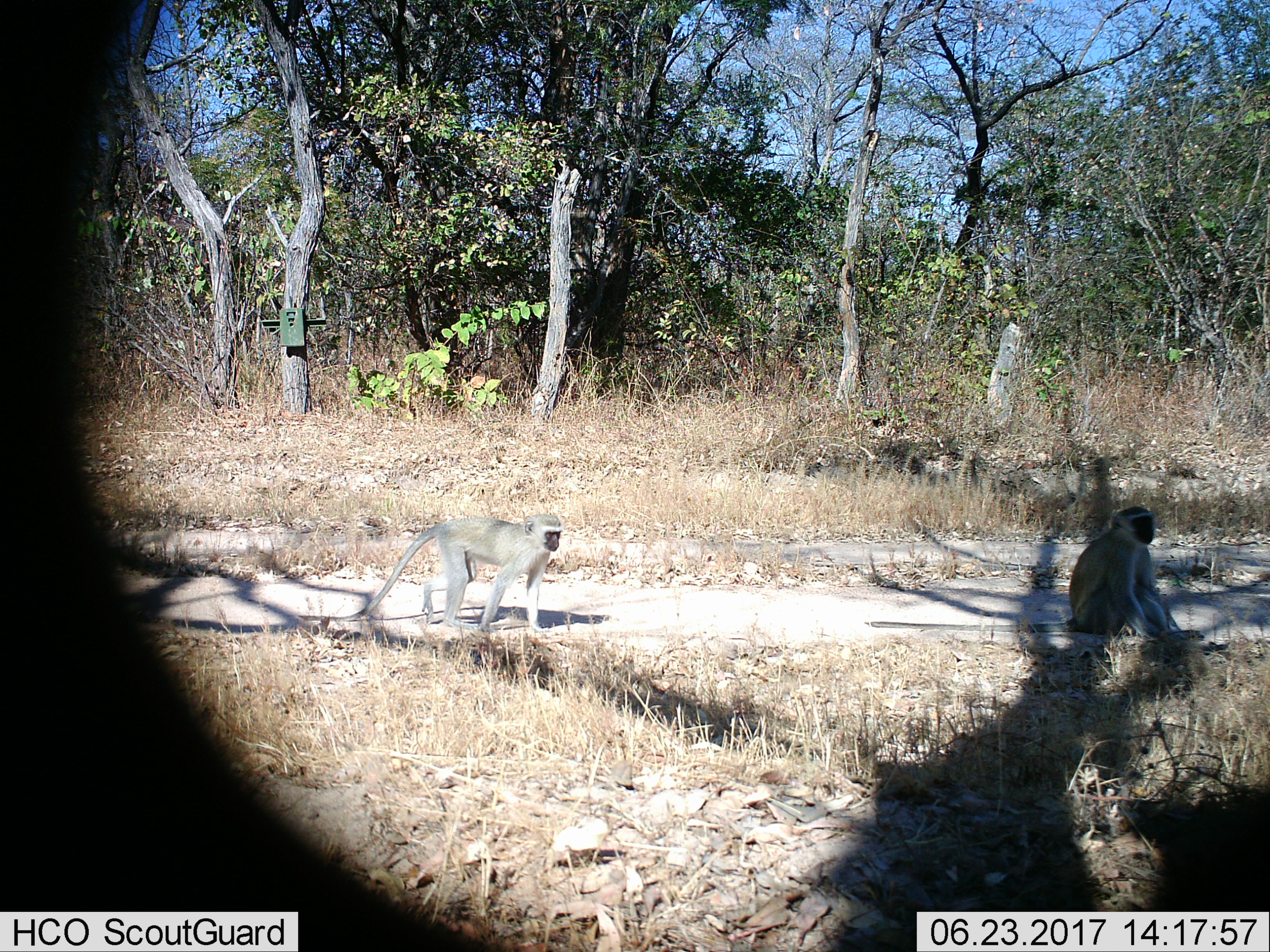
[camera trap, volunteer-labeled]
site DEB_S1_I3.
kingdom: Animalia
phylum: Chordata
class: Mammalia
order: Primates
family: Cercopithecidae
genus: Chlorocebus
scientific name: Chlorocebus pygerythrus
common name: vervet monkey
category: monkeyvervet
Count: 2.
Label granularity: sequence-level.